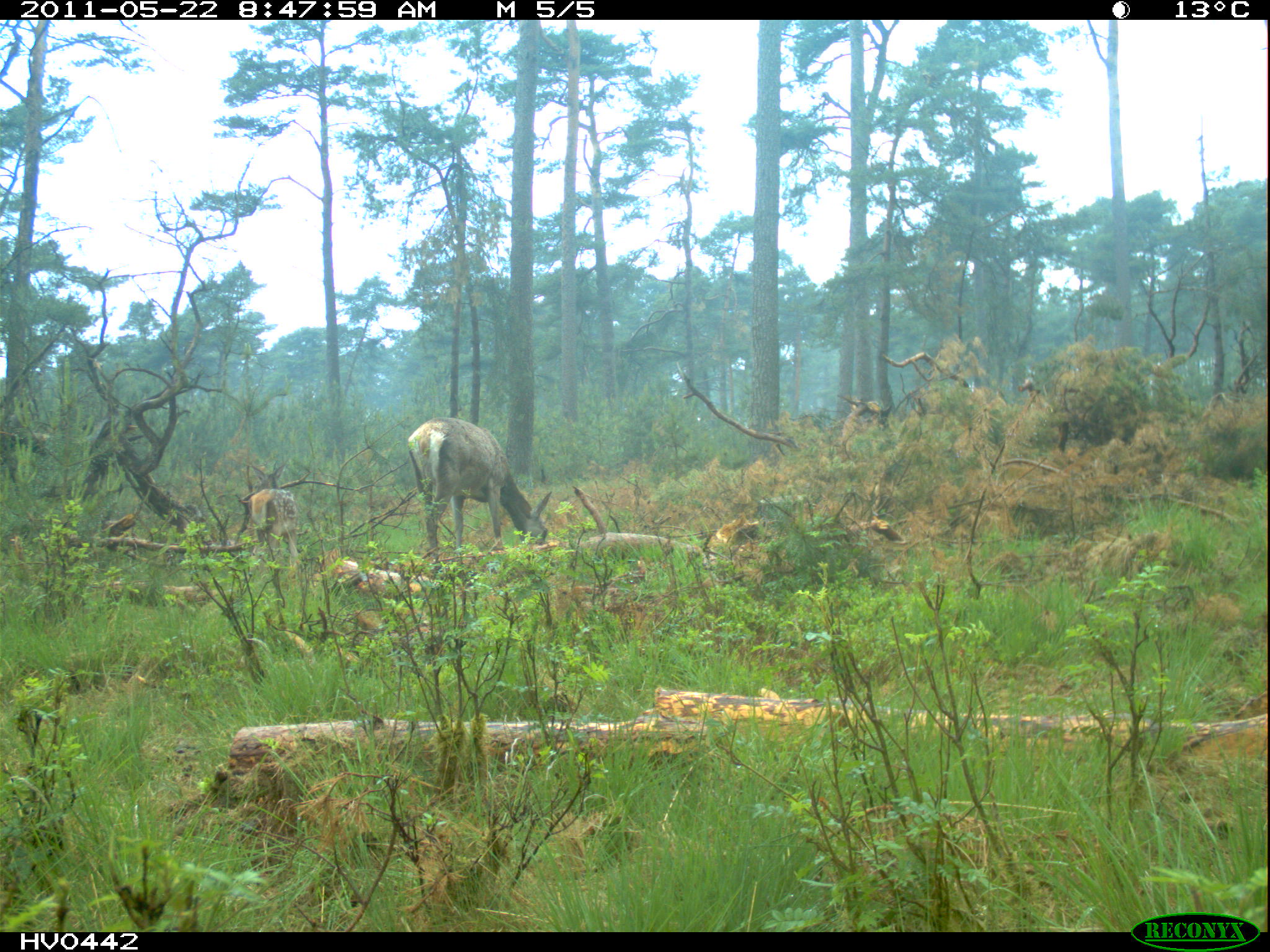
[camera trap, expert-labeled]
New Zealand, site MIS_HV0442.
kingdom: Animalia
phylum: Chordata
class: Mammalia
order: Artiodactyla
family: Cervidae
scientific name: Cervidae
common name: deer